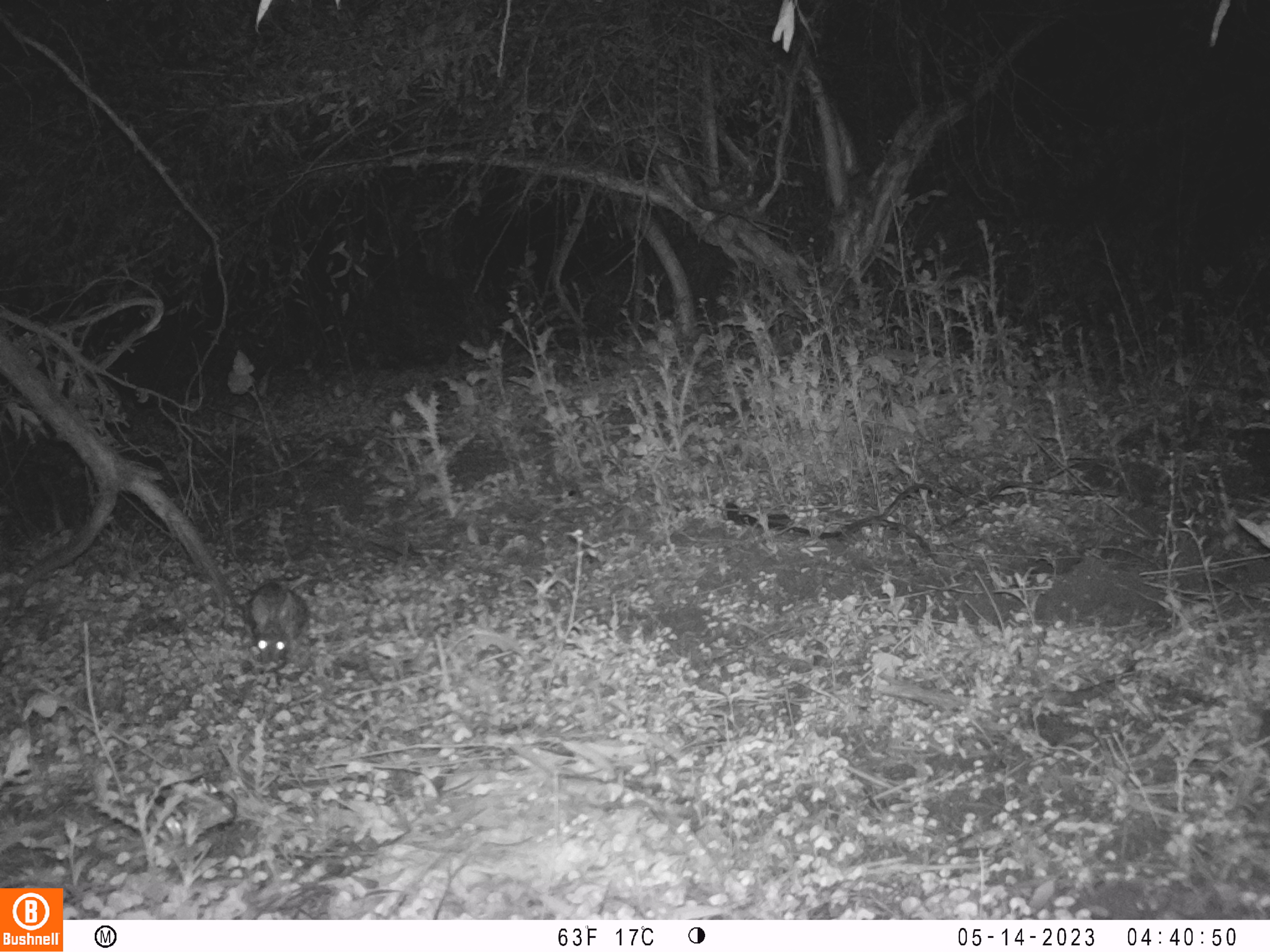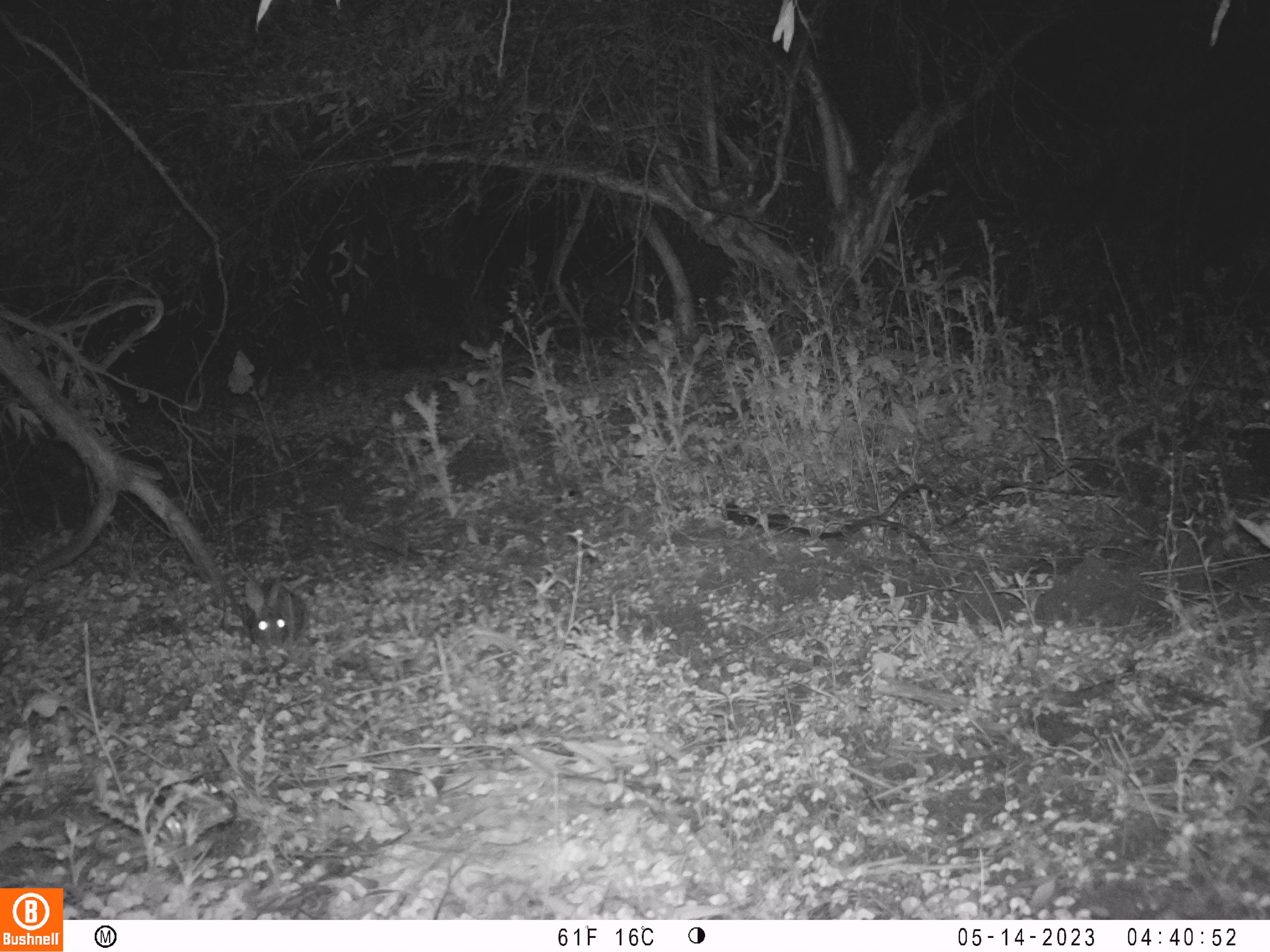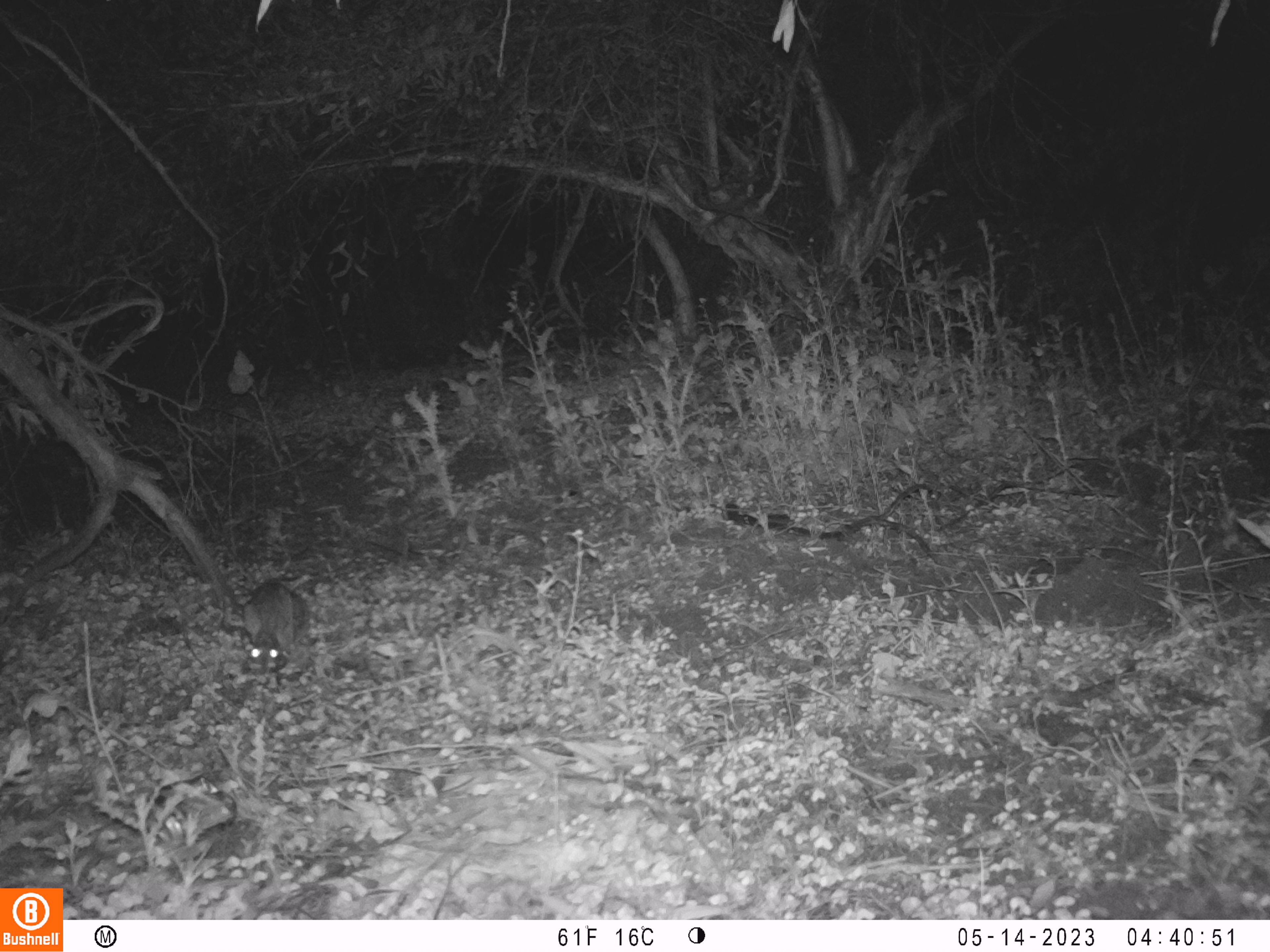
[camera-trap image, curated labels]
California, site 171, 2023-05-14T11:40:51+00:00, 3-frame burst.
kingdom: Animalia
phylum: Chordata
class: Mammalia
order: Lagomorpha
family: Leporidae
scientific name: Leporidae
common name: rabbit